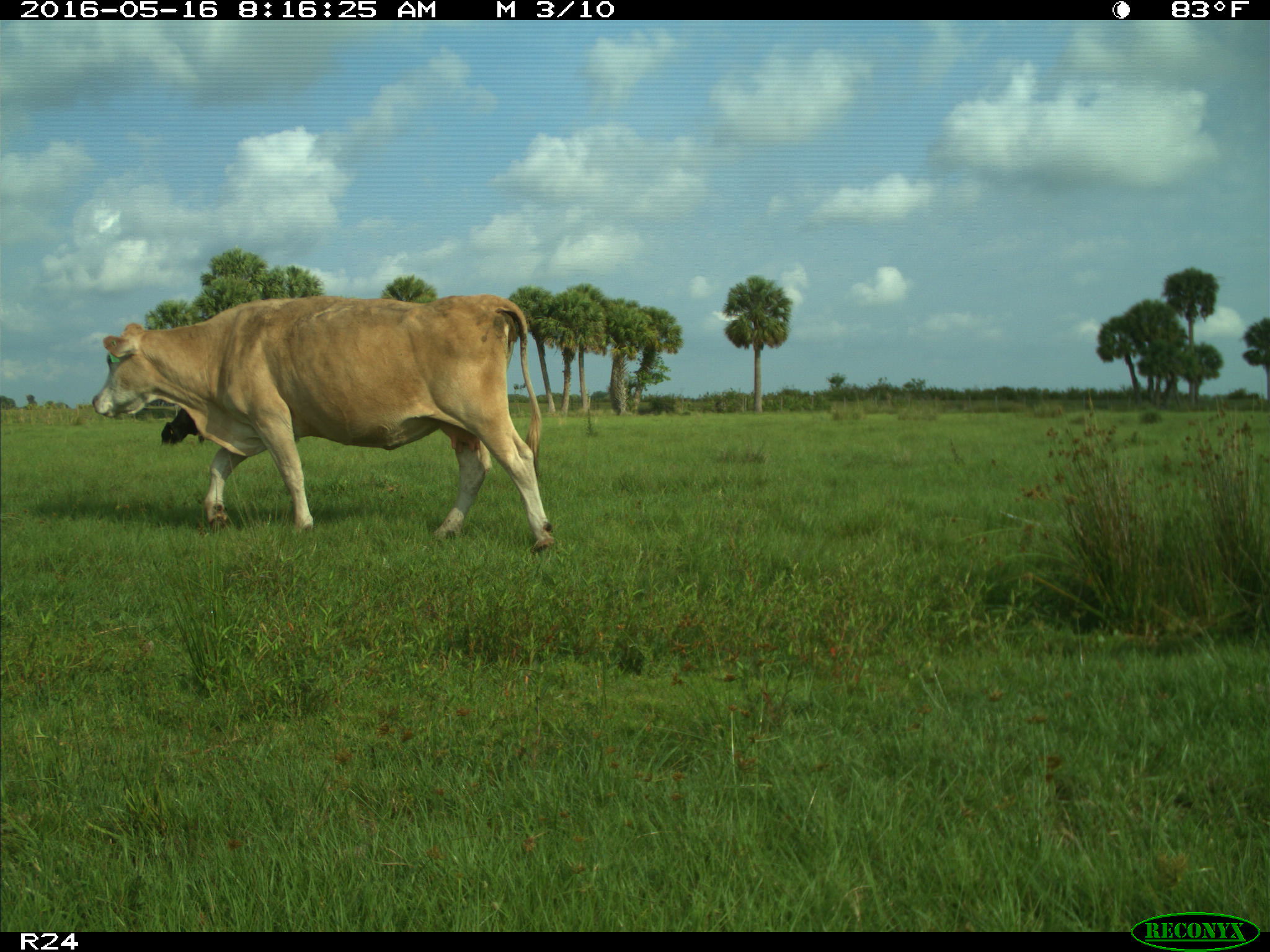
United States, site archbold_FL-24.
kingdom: Animalia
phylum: Chordata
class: Mammalia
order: Artiodactyla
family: Bovidae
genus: Bos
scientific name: Bos taurus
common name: domestic cow